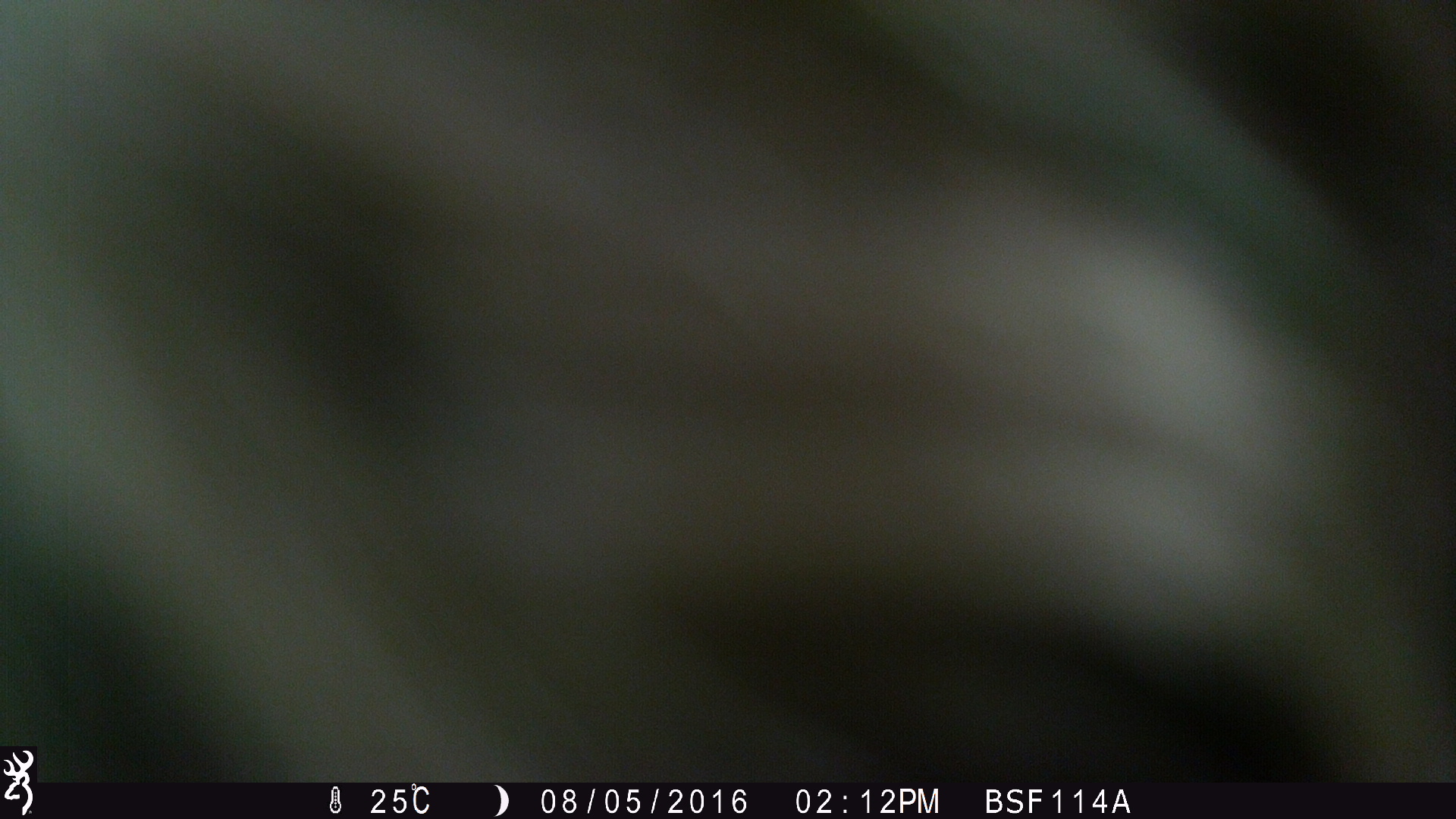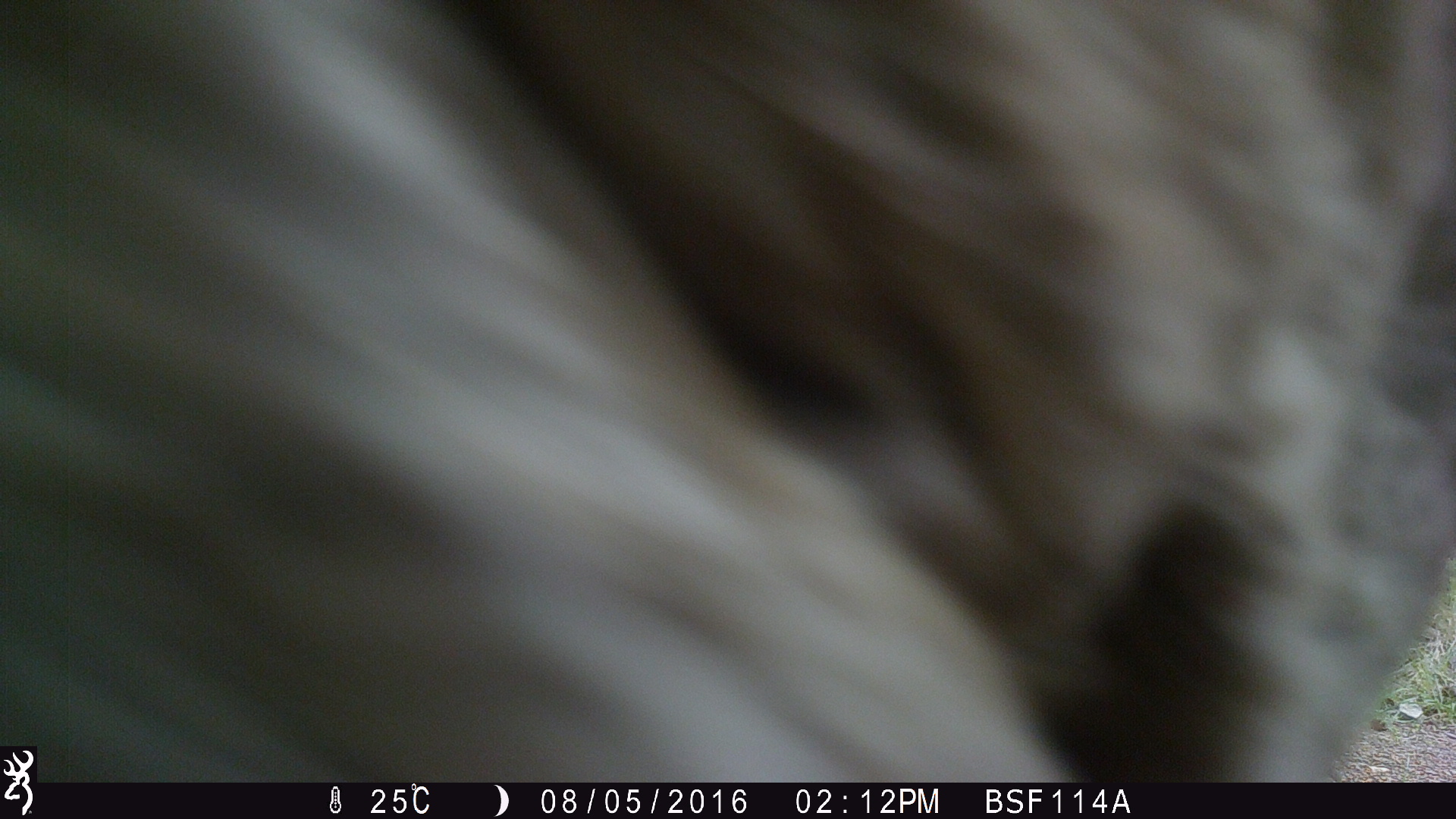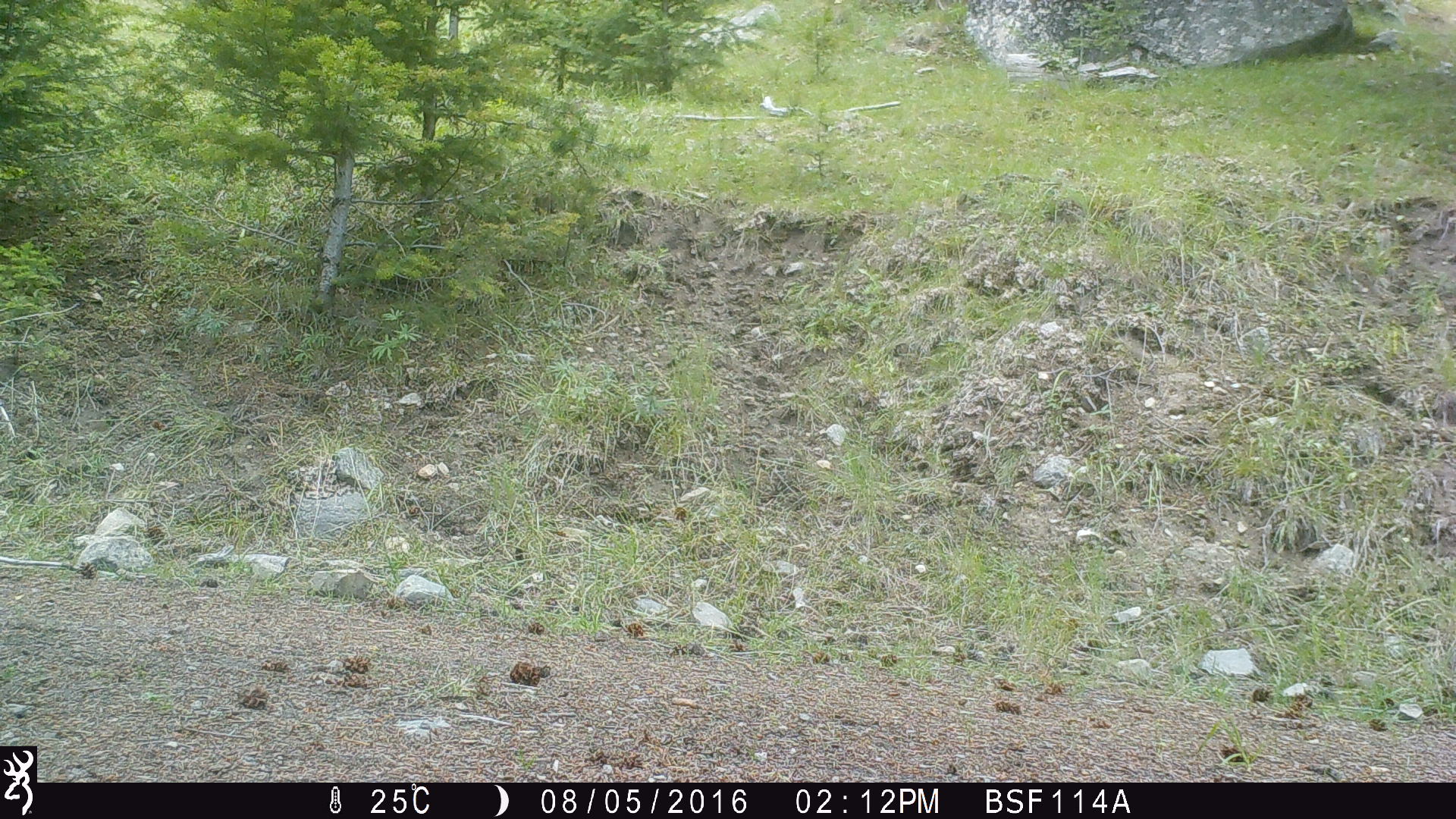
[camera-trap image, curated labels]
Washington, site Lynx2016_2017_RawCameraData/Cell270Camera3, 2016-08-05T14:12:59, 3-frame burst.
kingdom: Animalia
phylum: Chordata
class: Mammalia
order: Artiodactyla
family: Bovidae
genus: Bos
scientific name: Bos taurus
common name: domestic cattle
Domestic cattle (Bos taurus). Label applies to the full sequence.